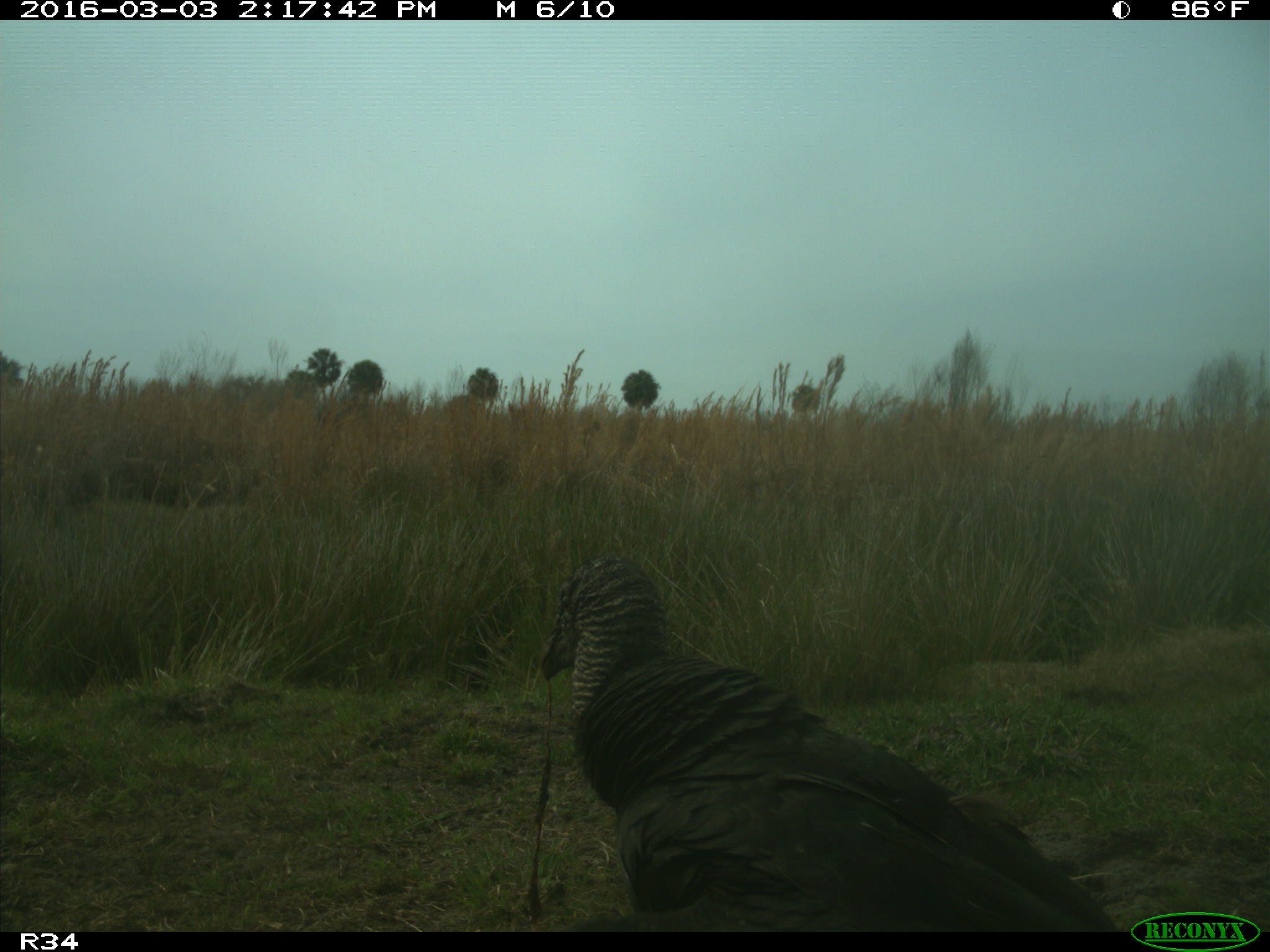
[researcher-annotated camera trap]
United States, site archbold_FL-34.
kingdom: Animalia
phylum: Chordata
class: Aves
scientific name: Aves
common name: birds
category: unidentified bird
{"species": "unidentified bird (birds) (Aves)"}